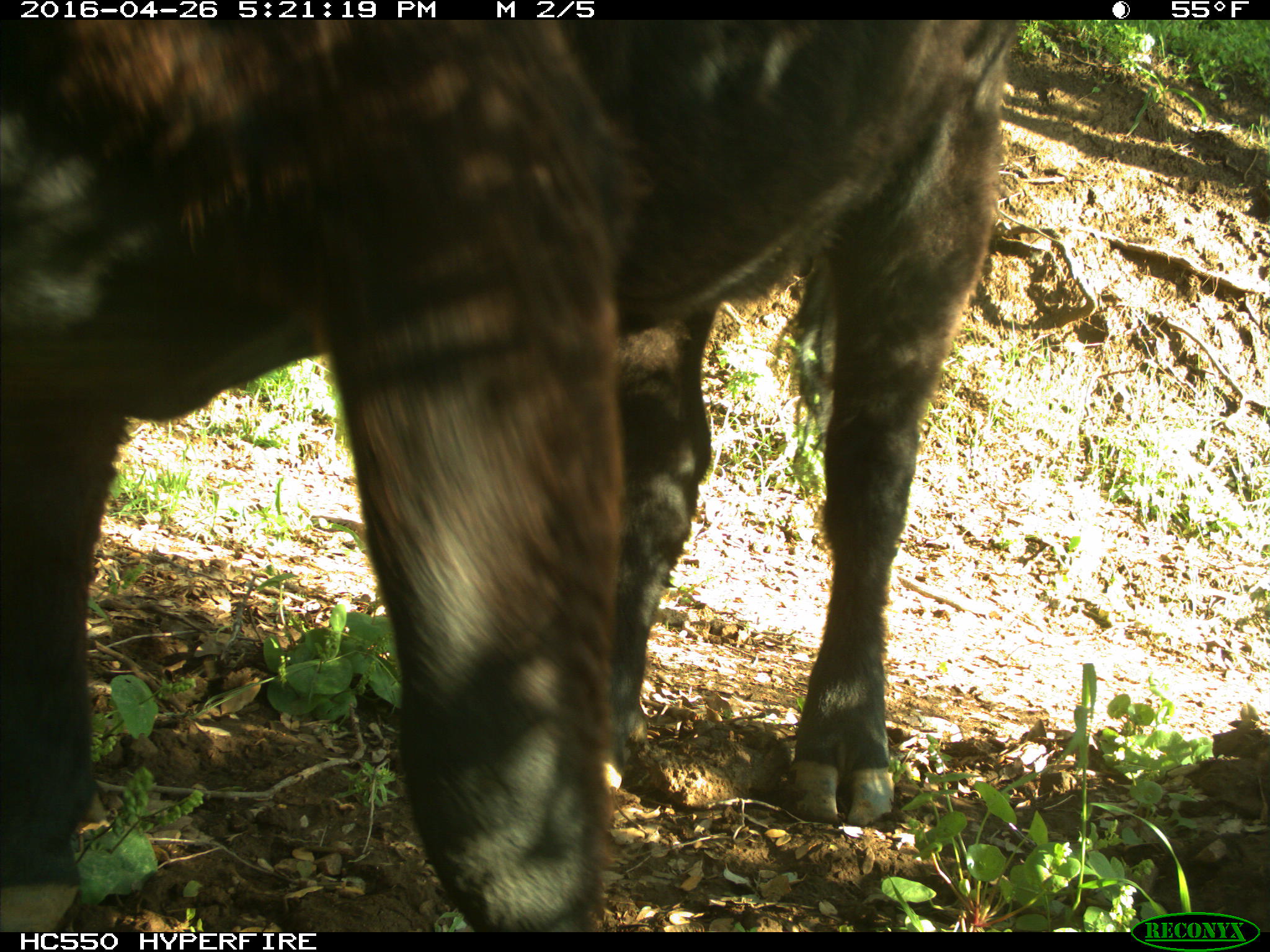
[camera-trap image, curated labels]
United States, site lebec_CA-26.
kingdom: Animalia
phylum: Chordata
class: Mammalia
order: Artiodactyla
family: Bovidae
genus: Bos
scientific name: Bos taurus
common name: domestic cow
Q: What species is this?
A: Bos taurus (domestic cow).